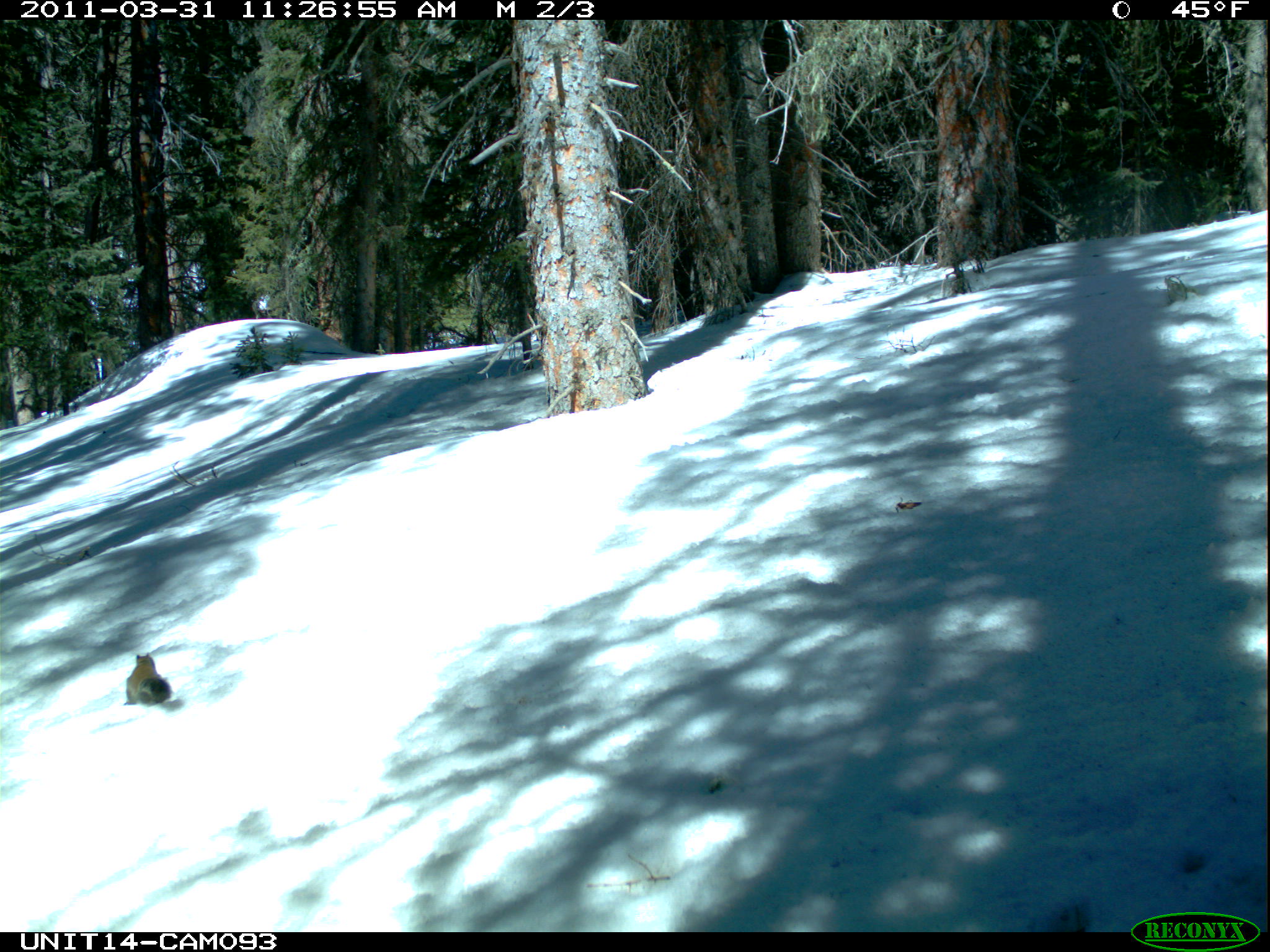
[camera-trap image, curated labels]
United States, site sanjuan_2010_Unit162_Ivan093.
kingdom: Animalia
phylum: Chordata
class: Mammalia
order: Rodentia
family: Sciuridae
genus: Tamiasciurus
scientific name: Tamiasciurus hudsonicus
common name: american red squirrel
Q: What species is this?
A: Tamiasciurus hudsonicus (american red squirrel).